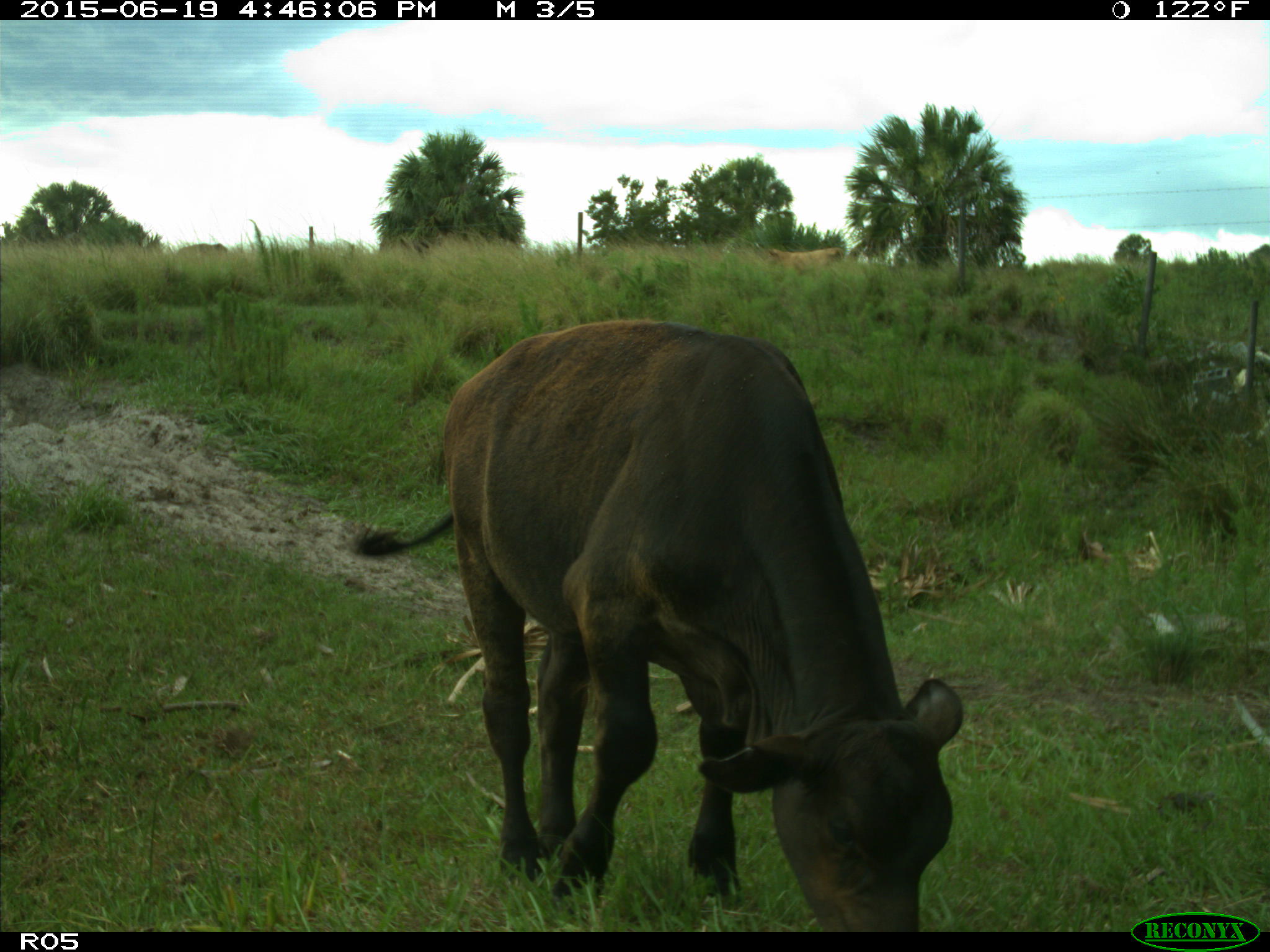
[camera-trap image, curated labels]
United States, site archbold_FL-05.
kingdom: Animalia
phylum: Chordata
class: Mammalia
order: Artiodactyla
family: Bovidae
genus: Bos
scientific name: Bos taurus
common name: domestic cow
Bos taurus (domestic cow).